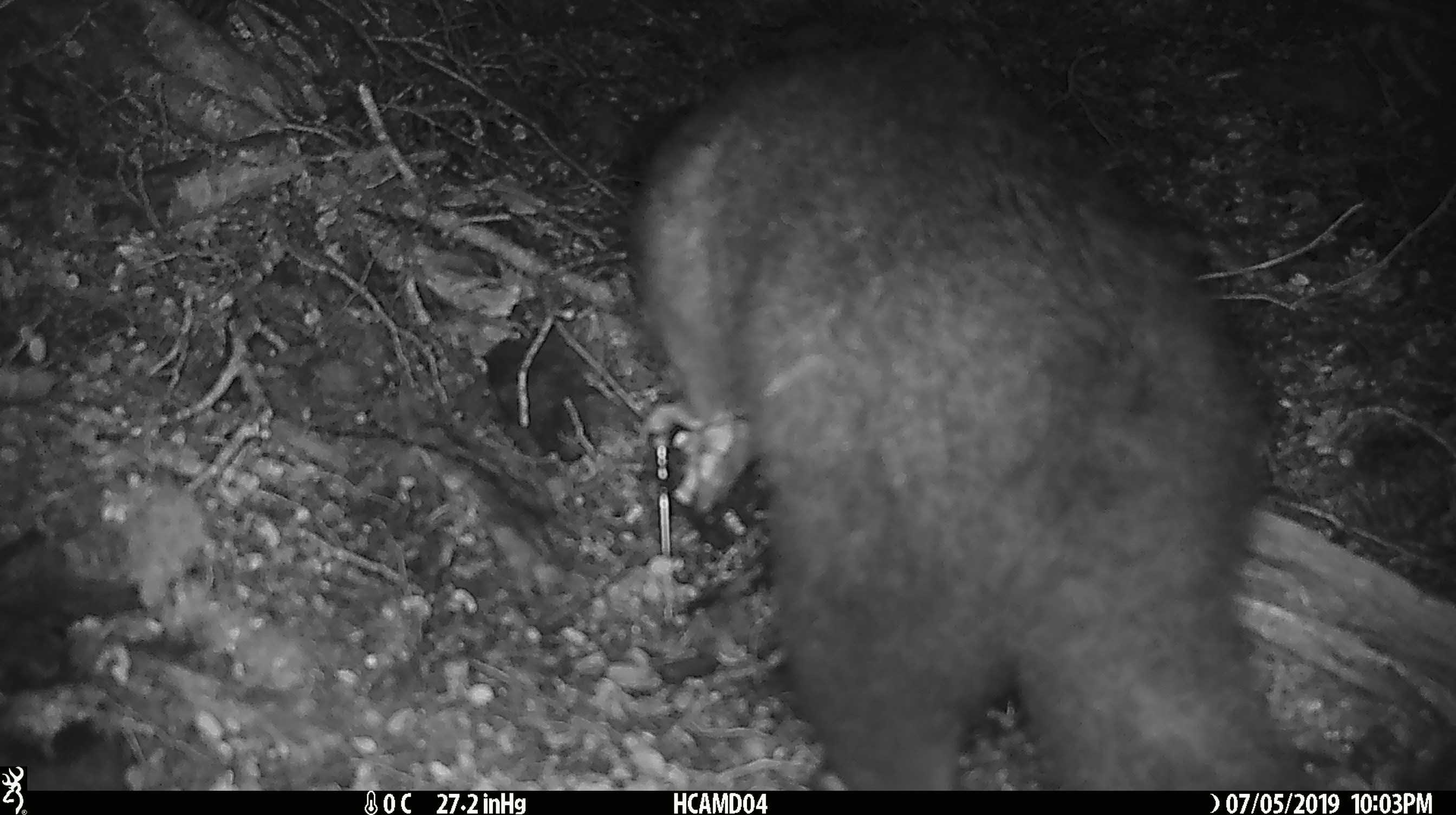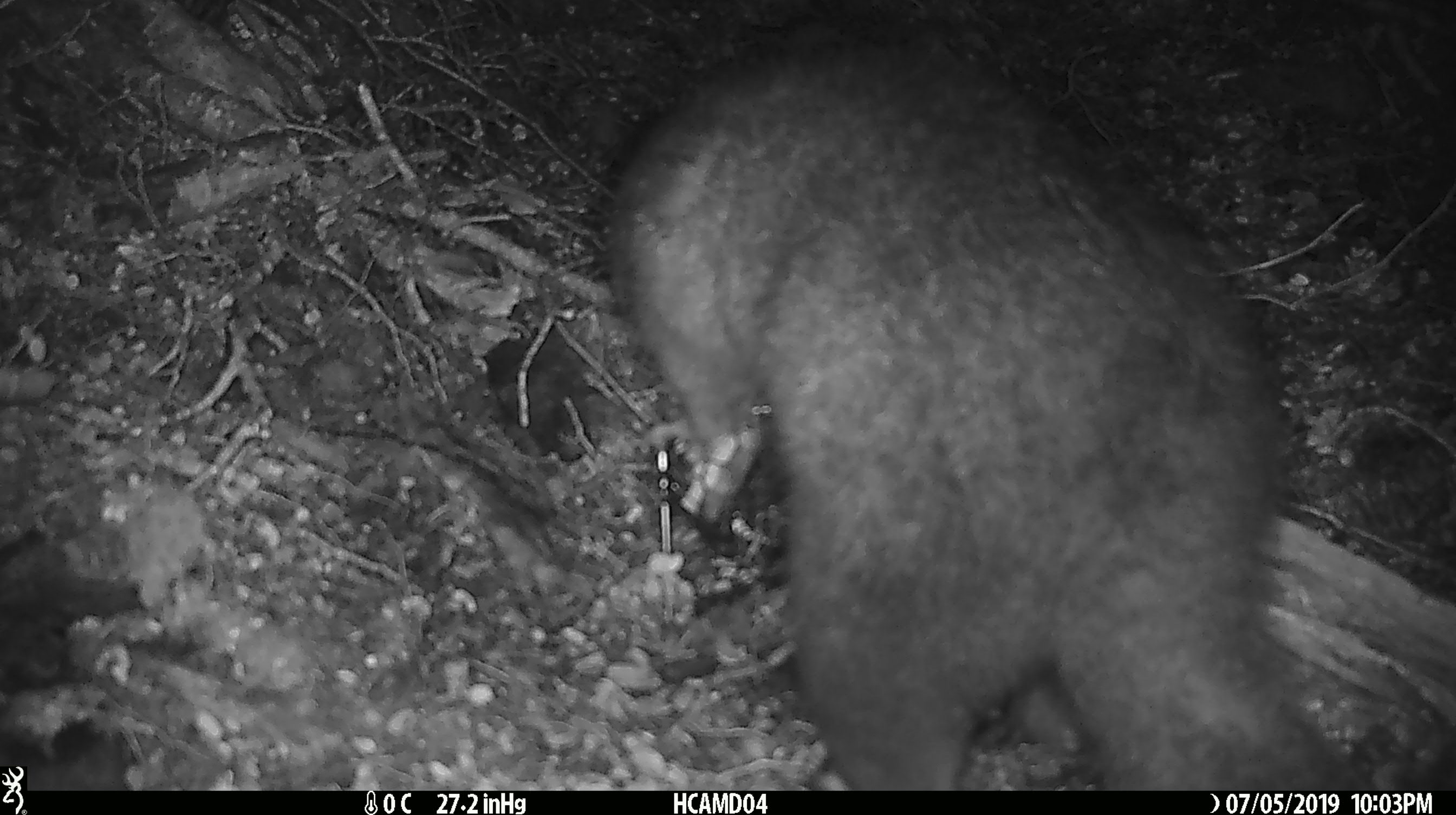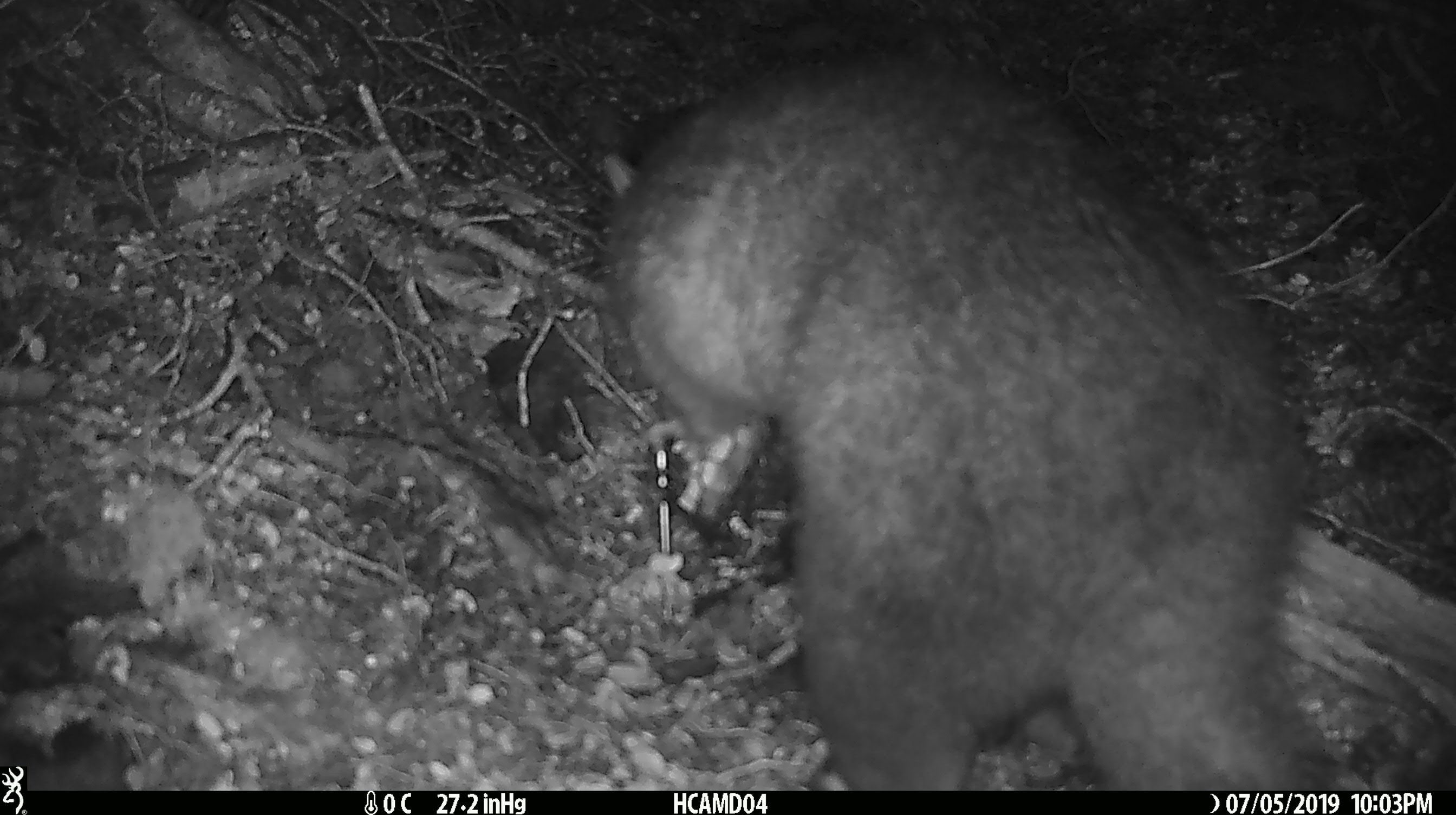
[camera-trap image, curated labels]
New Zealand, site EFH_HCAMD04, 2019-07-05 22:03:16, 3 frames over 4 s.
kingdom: Animalia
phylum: Chordata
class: Mammalia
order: Diprotodontia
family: Phalangeridae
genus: Trichosurus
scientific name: Trichosurus vulpecula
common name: common brushtail possum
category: possum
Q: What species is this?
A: Possum (common brushtail possum) (Trichosurus vulpecula).